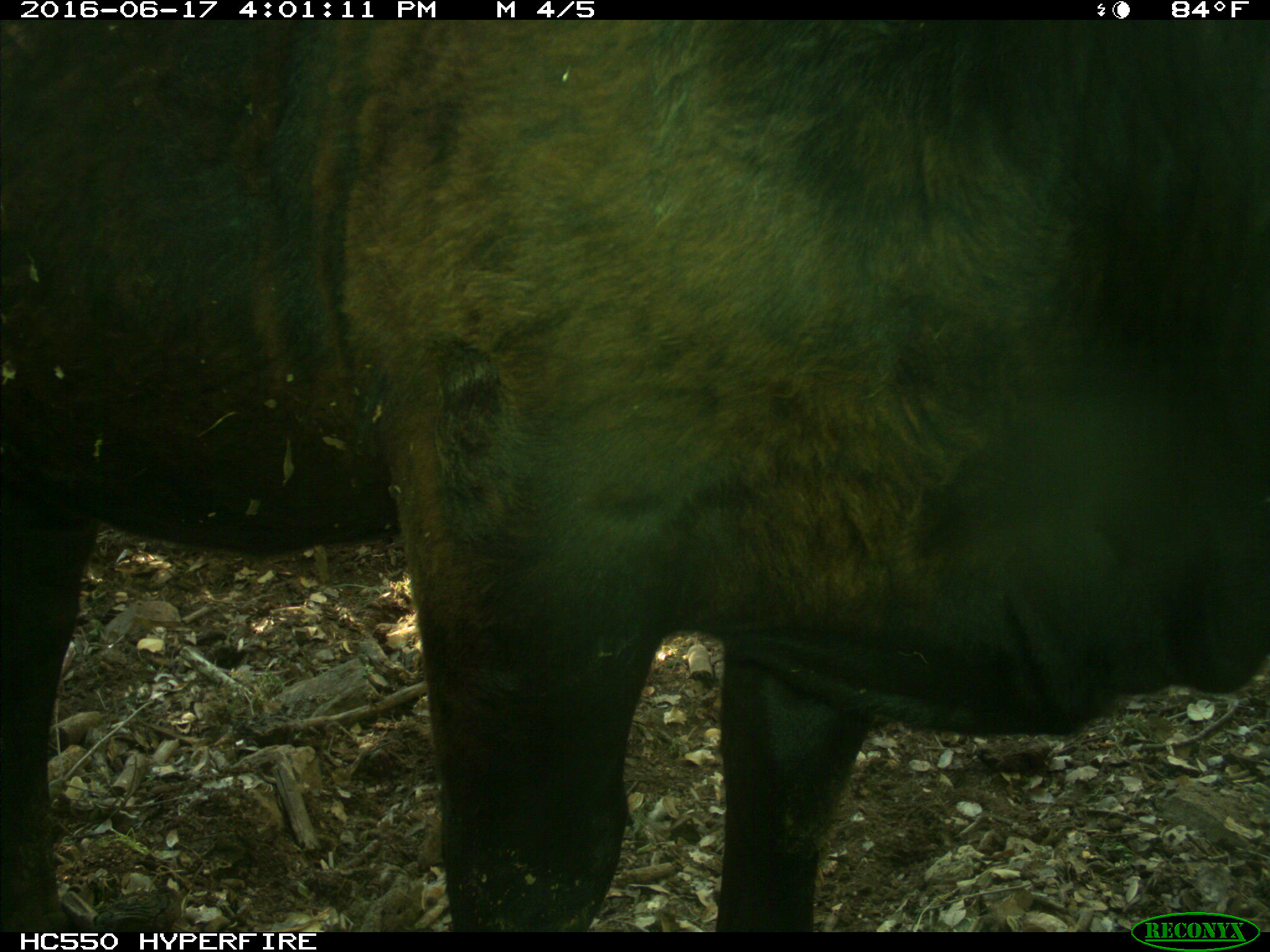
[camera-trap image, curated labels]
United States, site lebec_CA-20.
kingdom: Animalia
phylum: Chordata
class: Mammalia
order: Artiodactyla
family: Bovidae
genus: Bos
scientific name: Bos taurus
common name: domestic cow